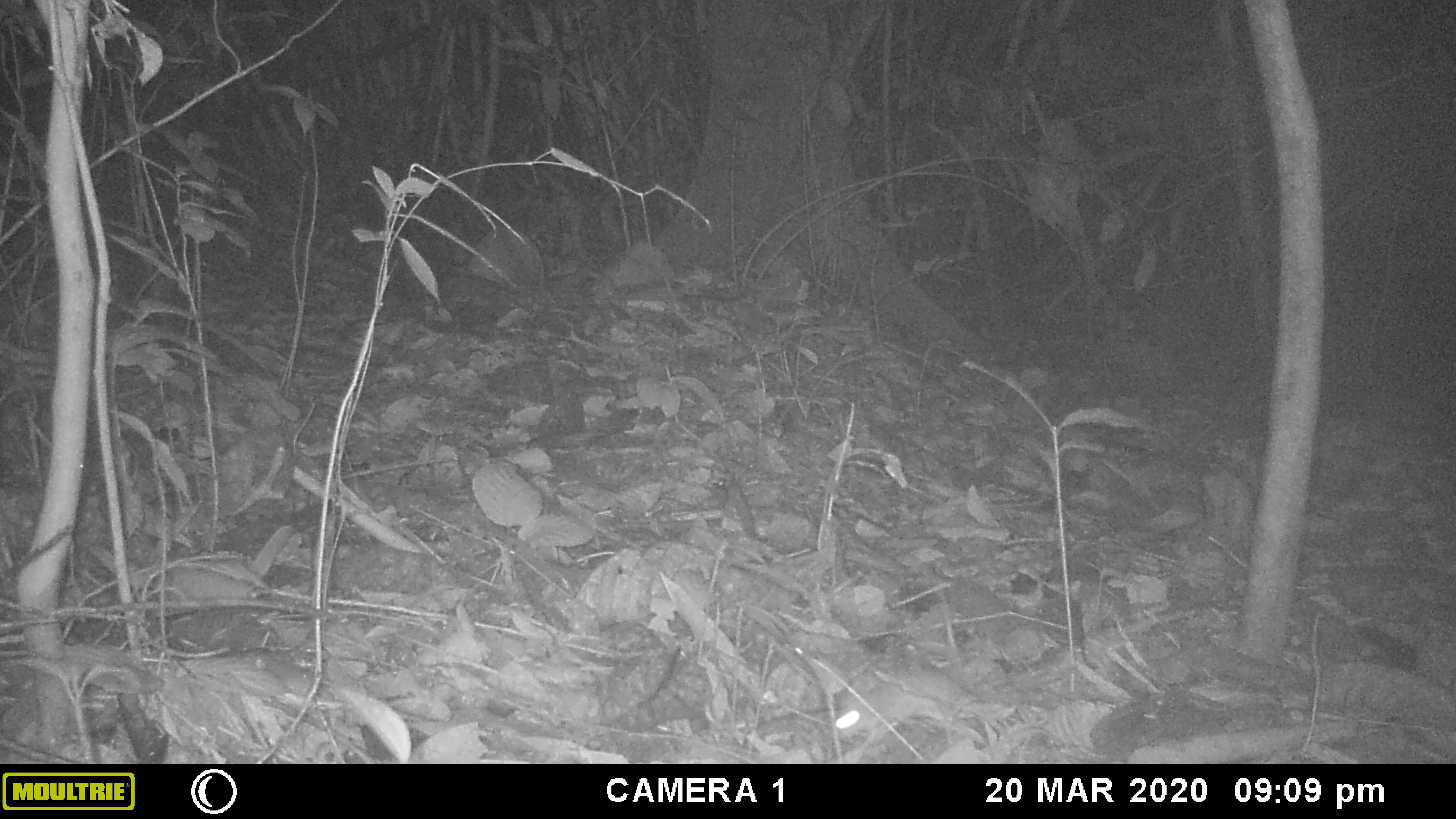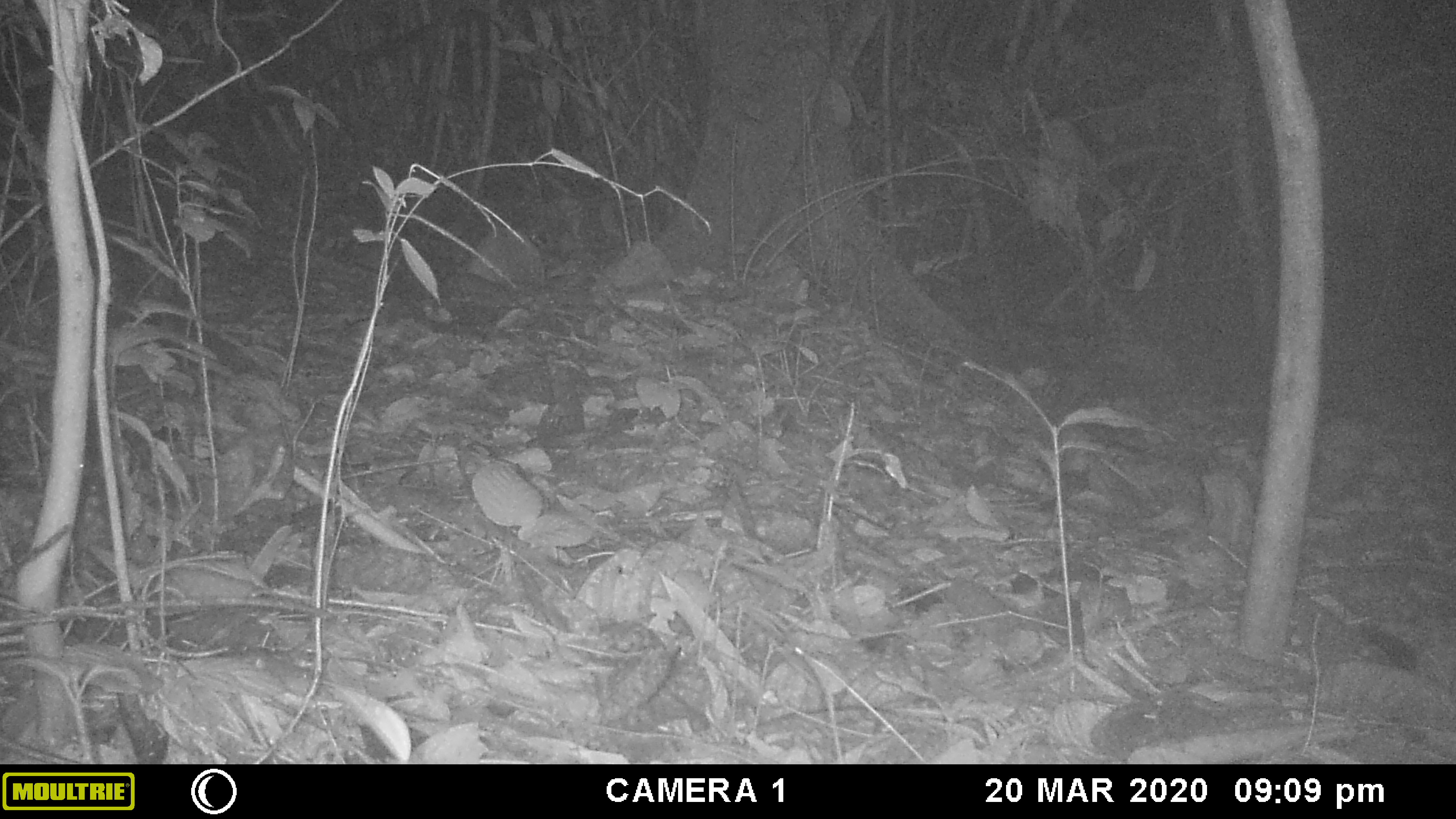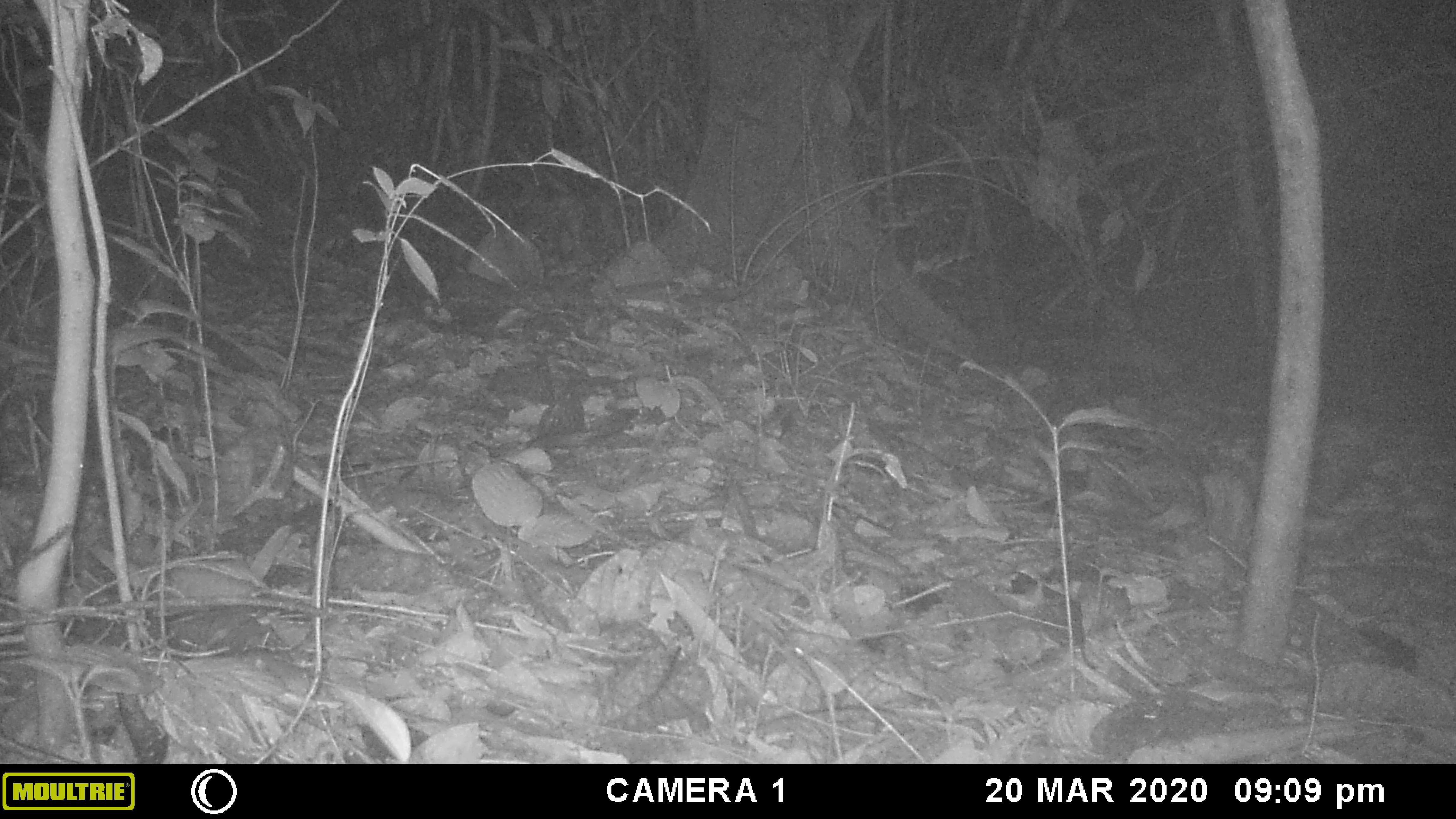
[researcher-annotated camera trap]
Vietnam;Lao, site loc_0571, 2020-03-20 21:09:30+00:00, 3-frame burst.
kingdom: Animalia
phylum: Chordata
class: Mammalia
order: Rodentia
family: Muridae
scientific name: Muridae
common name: old-world mice and rats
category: unidentified murid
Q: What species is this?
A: Unidentified murid (old-world mice and rats) (Muridae).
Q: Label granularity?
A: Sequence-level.